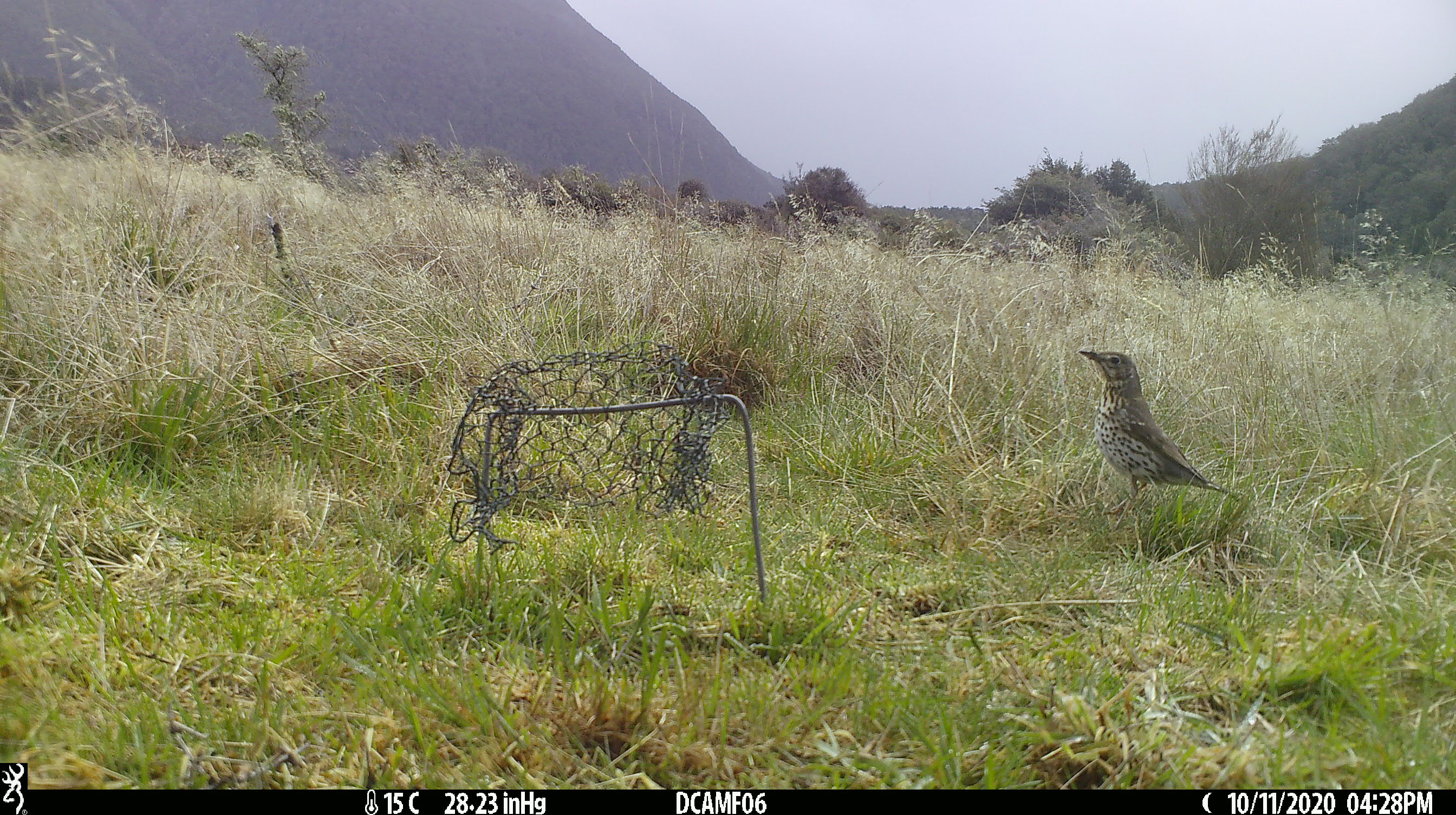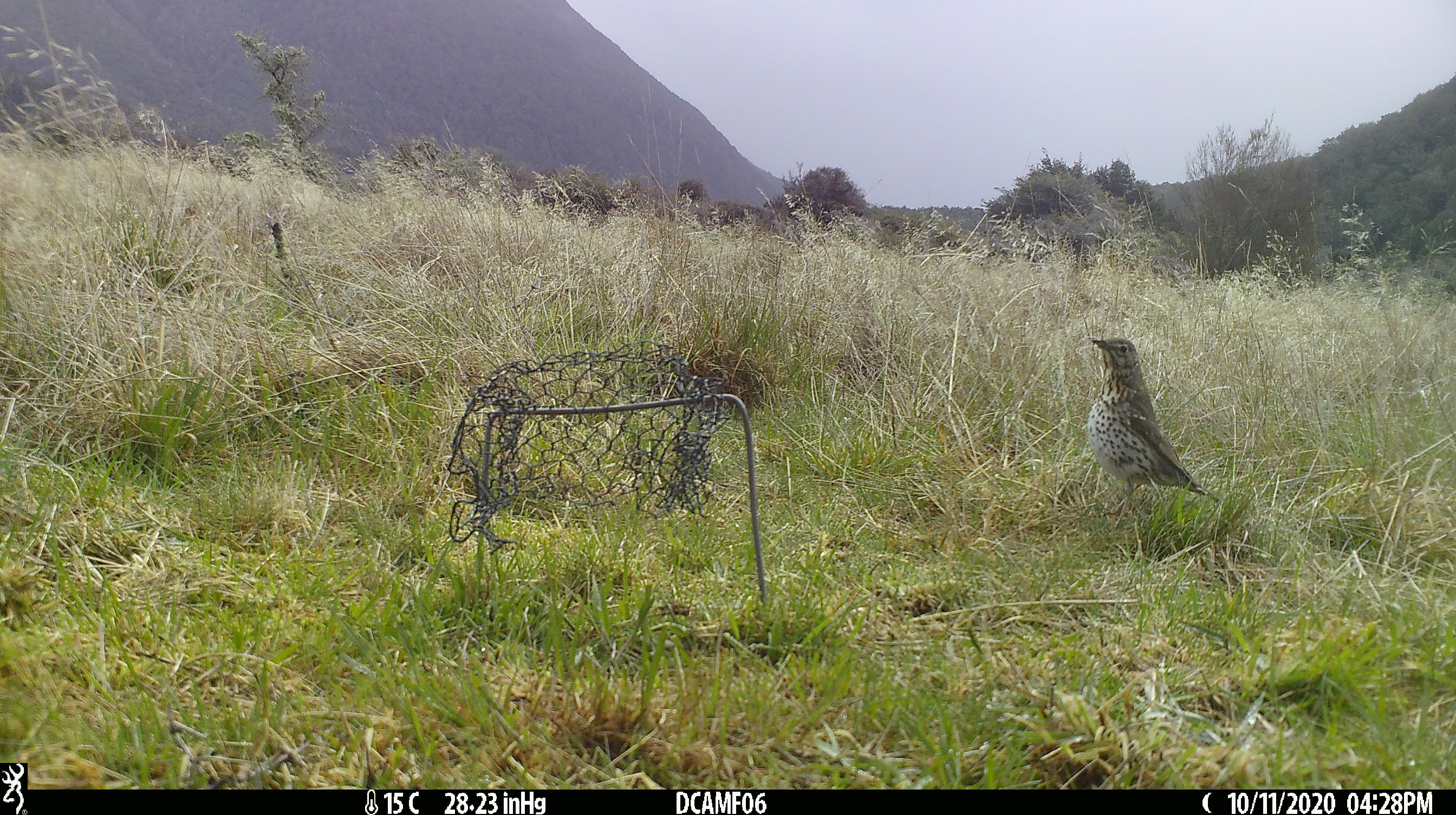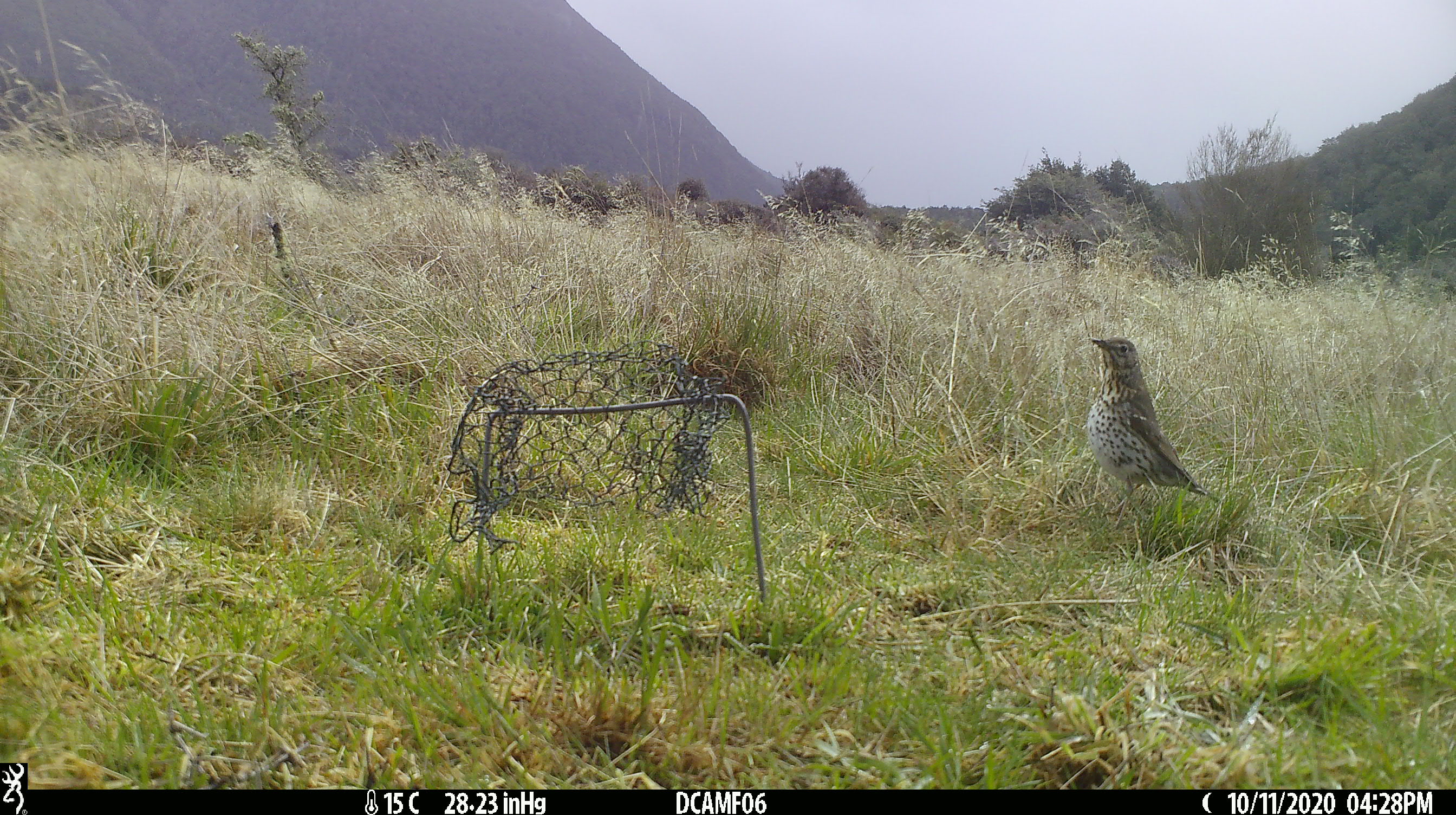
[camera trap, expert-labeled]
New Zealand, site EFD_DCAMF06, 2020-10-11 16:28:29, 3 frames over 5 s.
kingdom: Animalia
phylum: Chordata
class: Aves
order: Passeriformes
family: Turdidae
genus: Turdus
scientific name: Turdus philomelos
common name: song thrush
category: thrush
Thrush (song thrush) (Turdus philomelos).